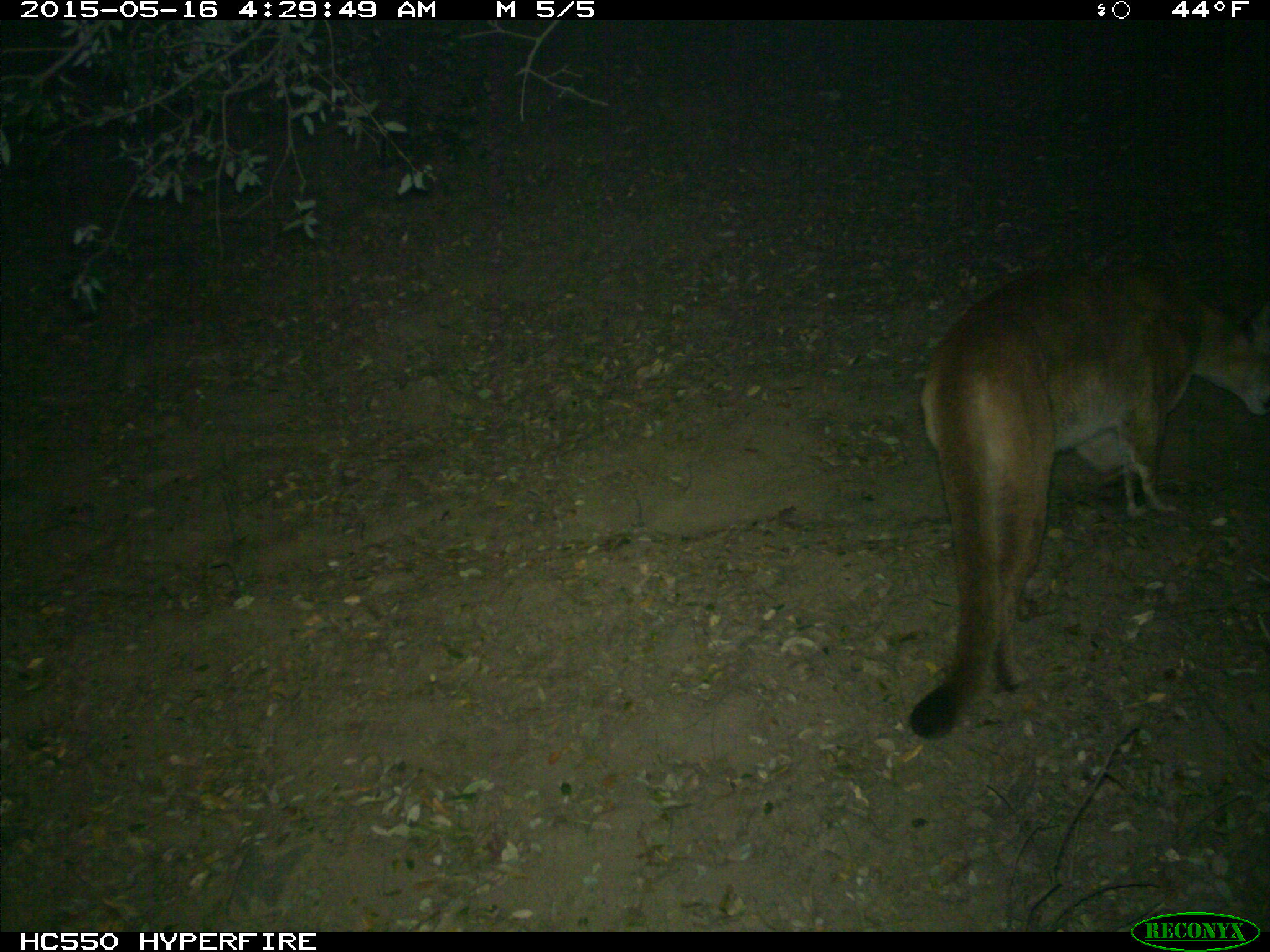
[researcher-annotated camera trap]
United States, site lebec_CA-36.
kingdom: Animalia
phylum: Chordata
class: Mammalia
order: Carnivora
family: Felidae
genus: Puma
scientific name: Puma concolor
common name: mountain lion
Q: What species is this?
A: Puma concolor (mountain lion).